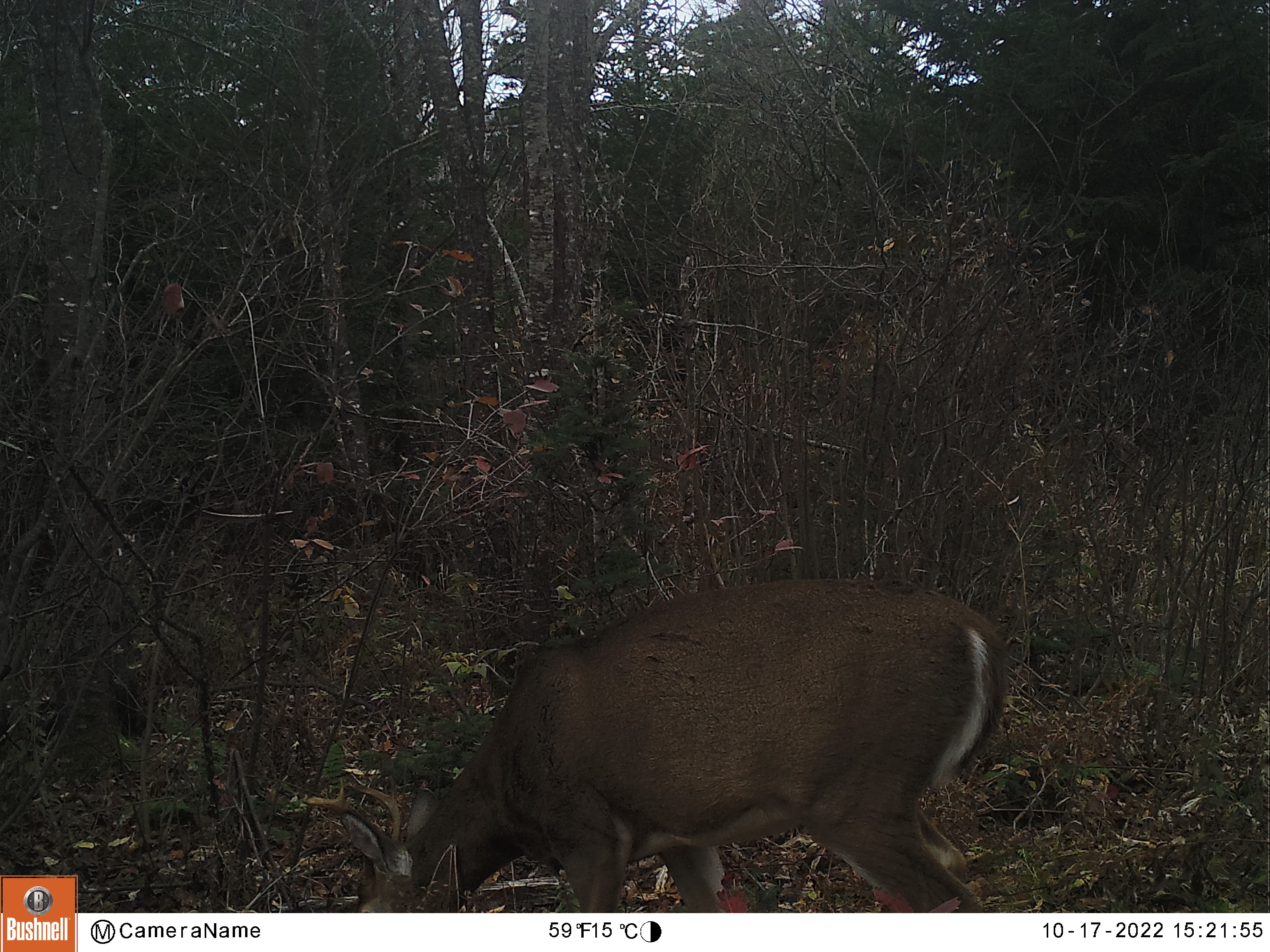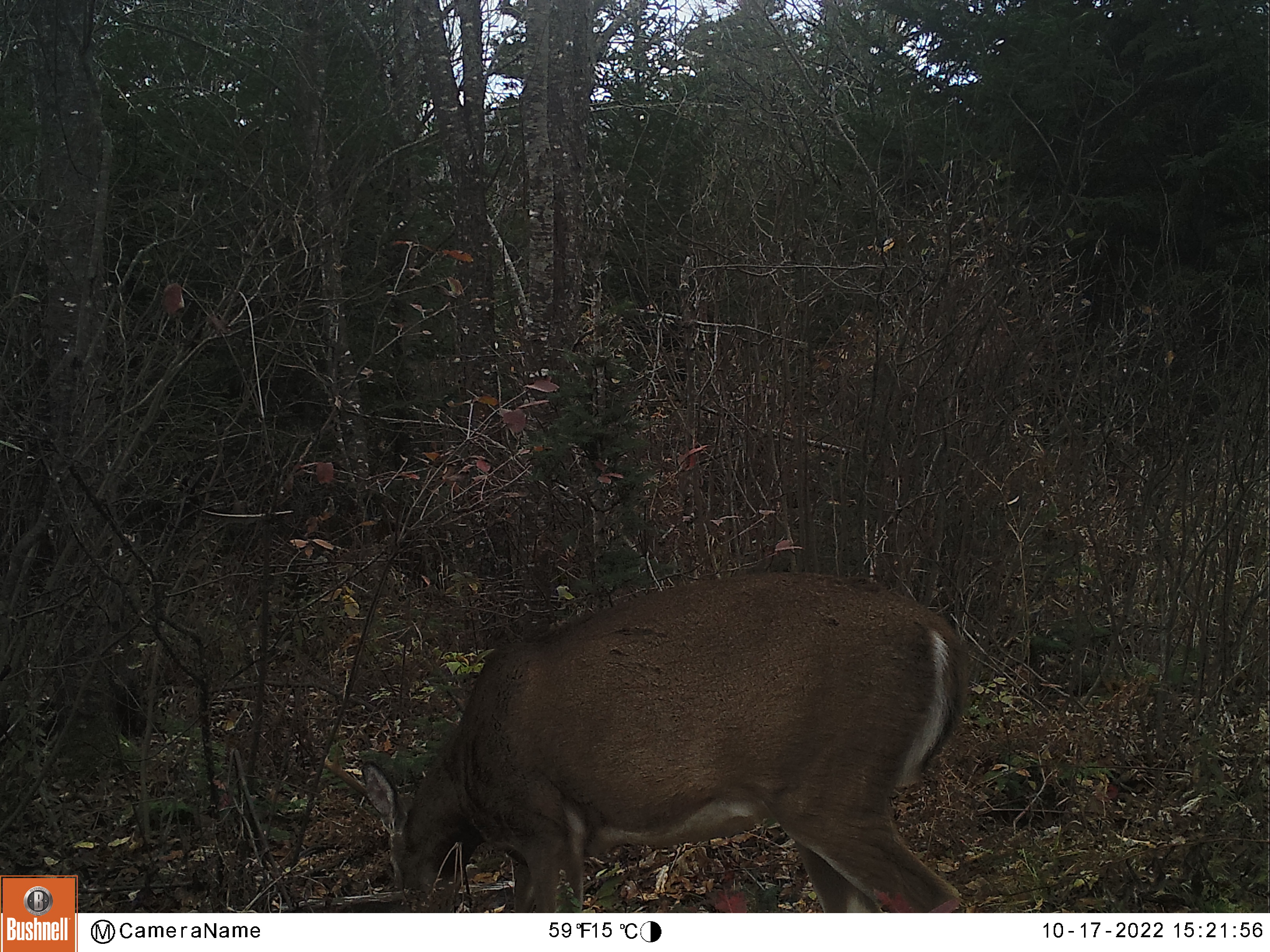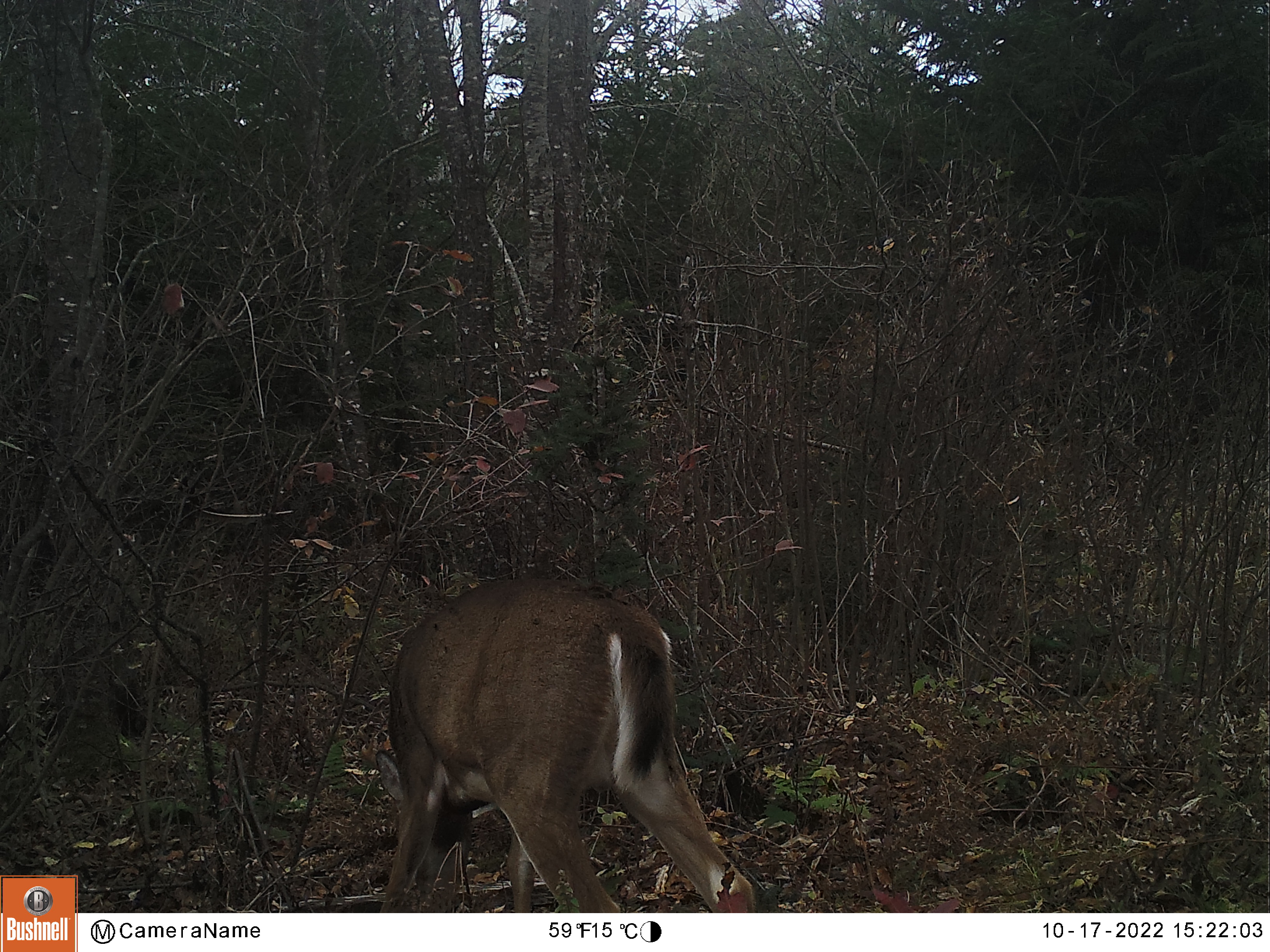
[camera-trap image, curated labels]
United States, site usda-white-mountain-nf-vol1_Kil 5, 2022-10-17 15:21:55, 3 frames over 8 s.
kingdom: Animalia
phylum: Chordata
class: Mammalia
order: Artiodactyla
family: Cervidae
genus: Odocoileus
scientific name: Odocoileus virginianus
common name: white-tailed deer